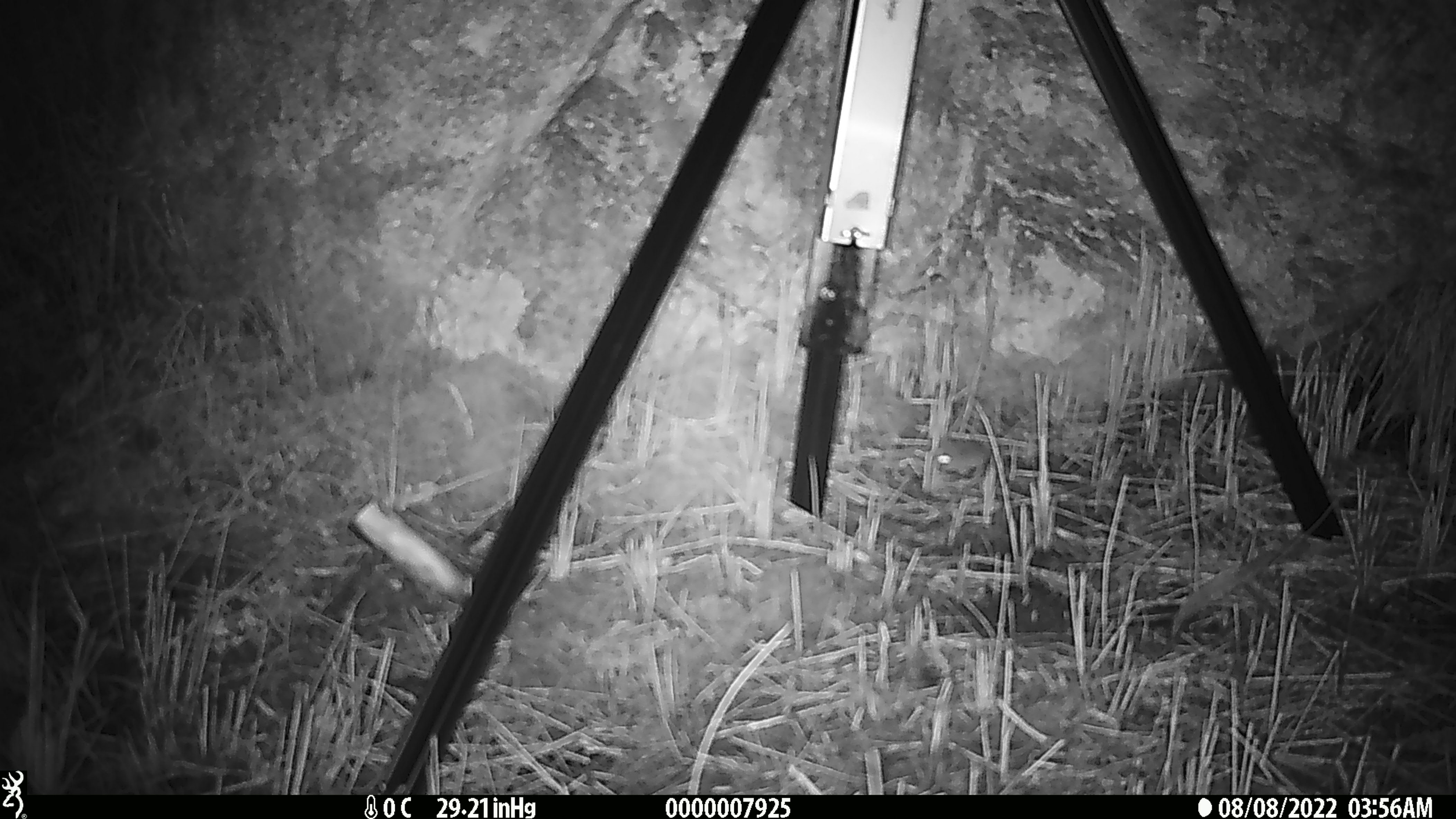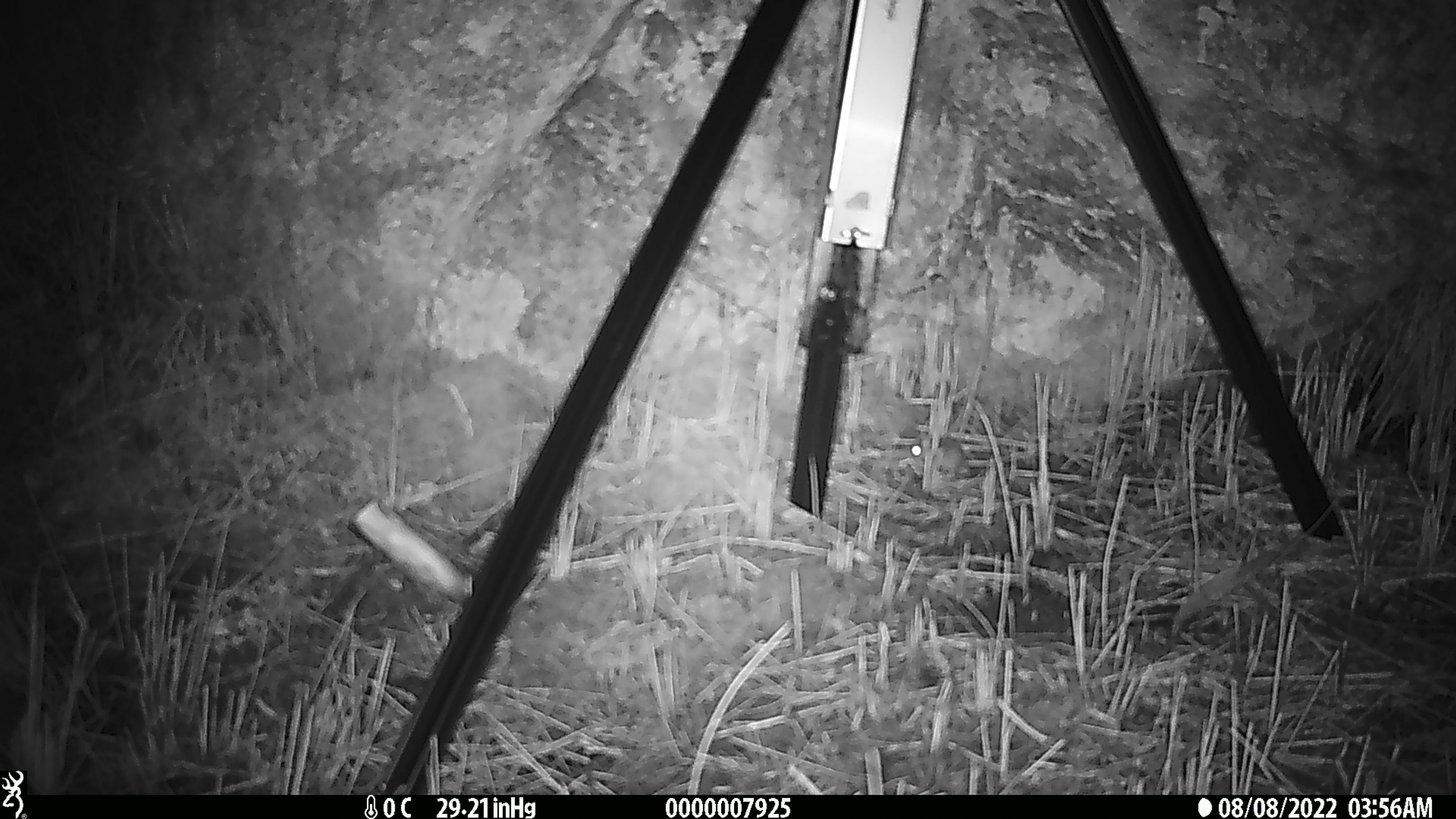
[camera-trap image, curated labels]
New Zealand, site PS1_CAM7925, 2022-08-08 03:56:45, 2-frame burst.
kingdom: Animalia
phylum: Chordata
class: Mammalia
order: Rodentia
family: Muridae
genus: Mus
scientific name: Mus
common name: mouse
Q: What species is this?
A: Mouse (Mus).